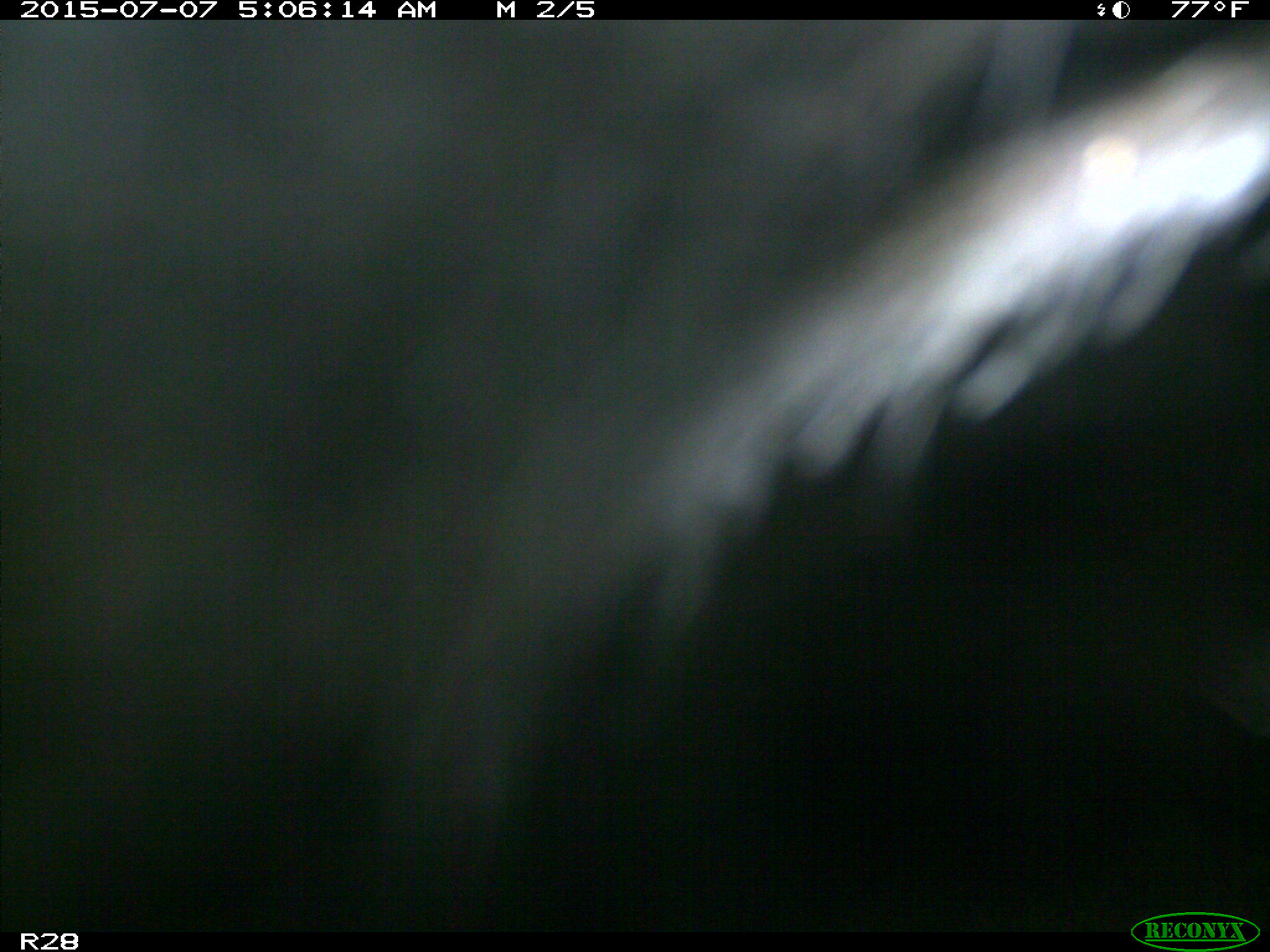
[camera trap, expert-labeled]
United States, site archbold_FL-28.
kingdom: Animalia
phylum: Chordata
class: Mammalia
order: Artiodactyla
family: Bovidae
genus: Bos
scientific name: Bos taurus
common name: domestic cow